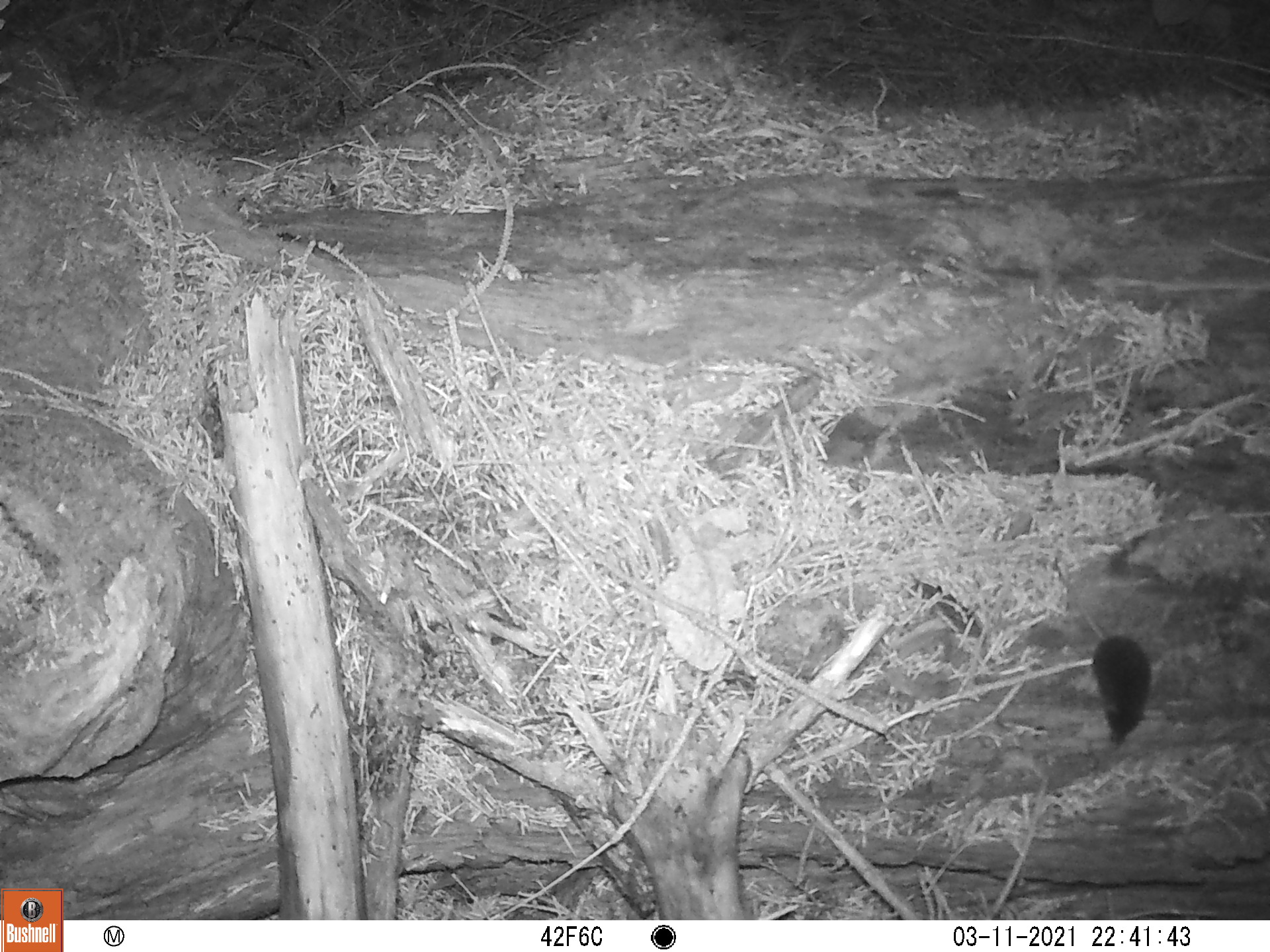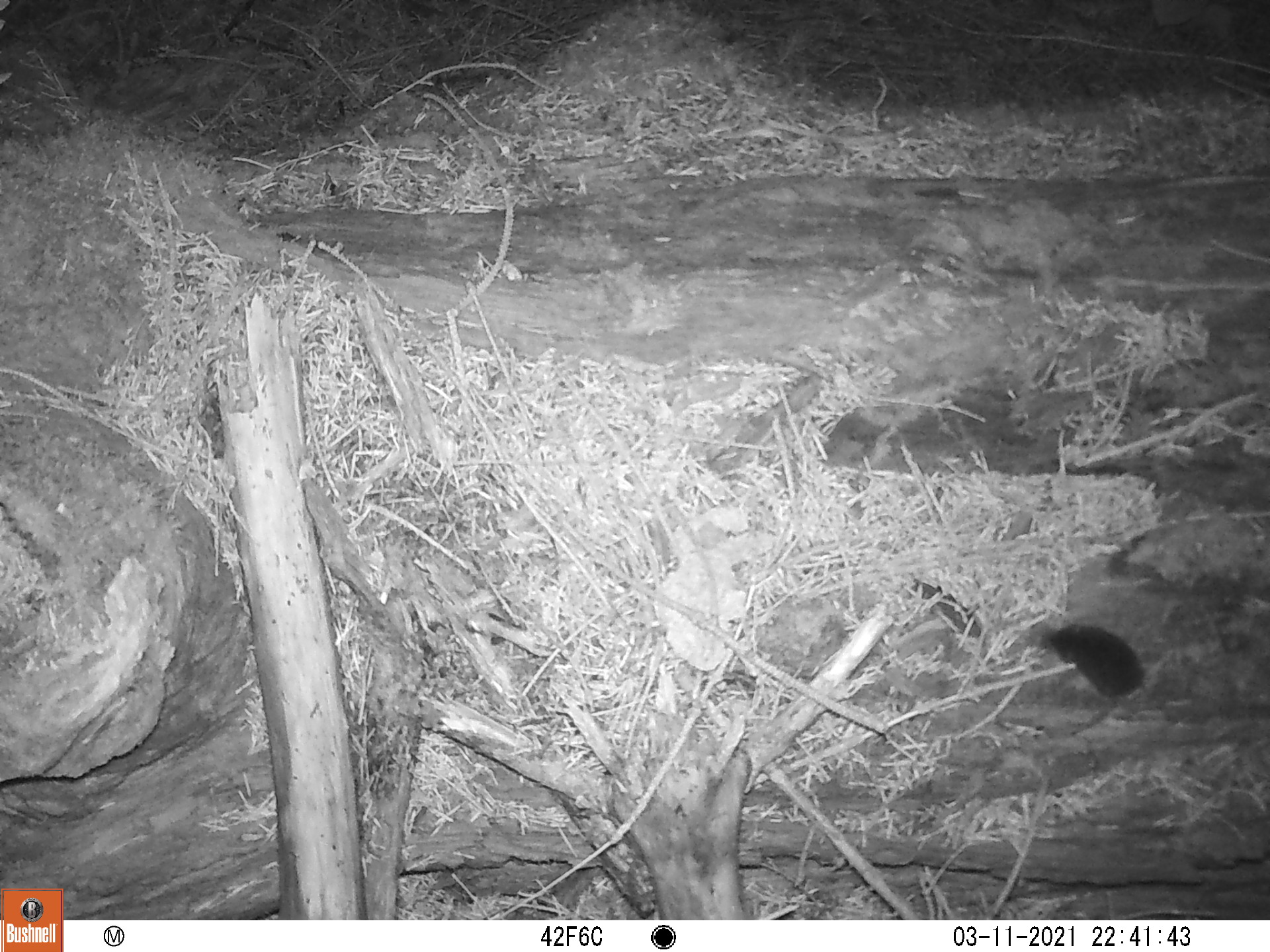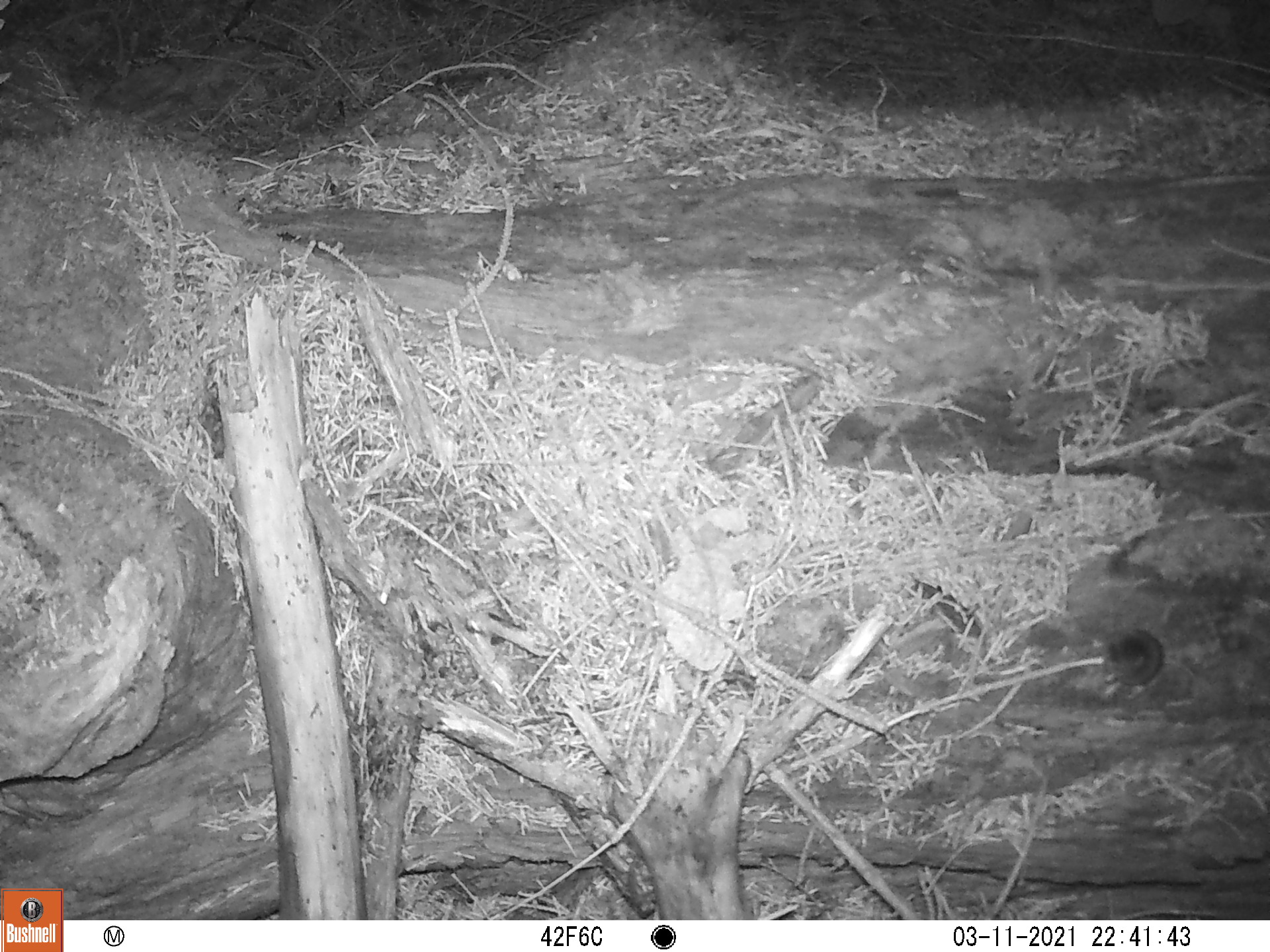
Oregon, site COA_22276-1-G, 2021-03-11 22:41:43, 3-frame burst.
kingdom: Animalia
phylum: Chordata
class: Mammalia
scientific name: Mammalia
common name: small mammal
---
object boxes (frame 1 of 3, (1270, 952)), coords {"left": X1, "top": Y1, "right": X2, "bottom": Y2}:
small mammal: {"left": 1018, "top": 544, "right": 1167, "bottom": 762}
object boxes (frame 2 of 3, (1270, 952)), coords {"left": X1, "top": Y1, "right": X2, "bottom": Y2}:
small mammal: {"left": 1025, "top": 592, "right": 1221, "bottom": 755}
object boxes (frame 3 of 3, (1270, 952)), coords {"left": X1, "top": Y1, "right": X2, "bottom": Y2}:
small mammal: {"left": 1035, "top": 594, "right": 1233, "bottom": 731}